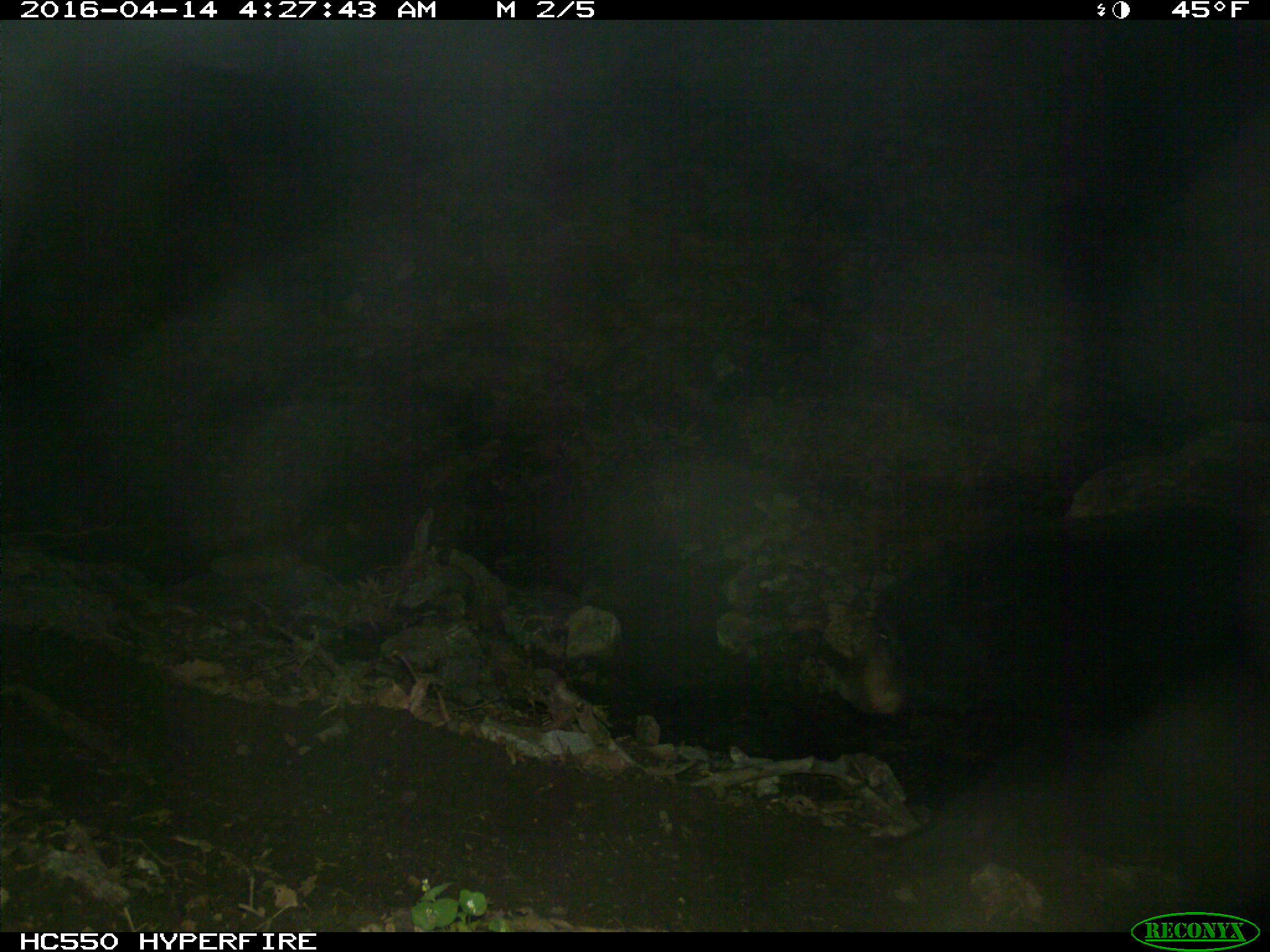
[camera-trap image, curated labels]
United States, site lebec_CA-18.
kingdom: Animalia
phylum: Chordata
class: Mammalia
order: Carnivora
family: Ursidae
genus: Ursus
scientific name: Ursus americanus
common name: american black bear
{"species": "Ursus americanus (american black bear)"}